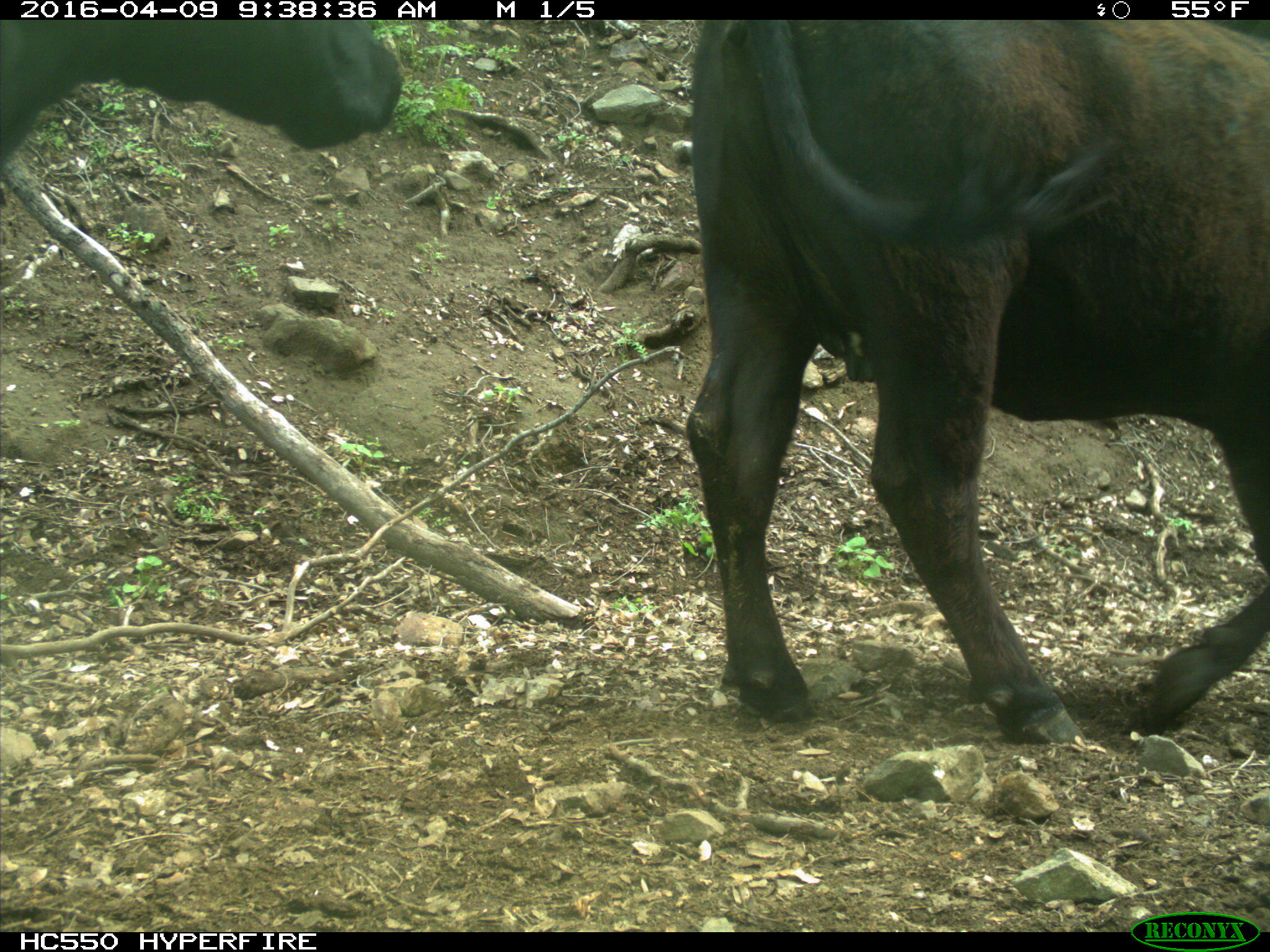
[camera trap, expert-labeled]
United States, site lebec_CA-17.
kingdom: Animalia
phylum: Chordata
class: Mammalia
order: Artiodactyla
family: Bovidae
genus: Bos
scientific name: Bos taurus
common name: domestic cow